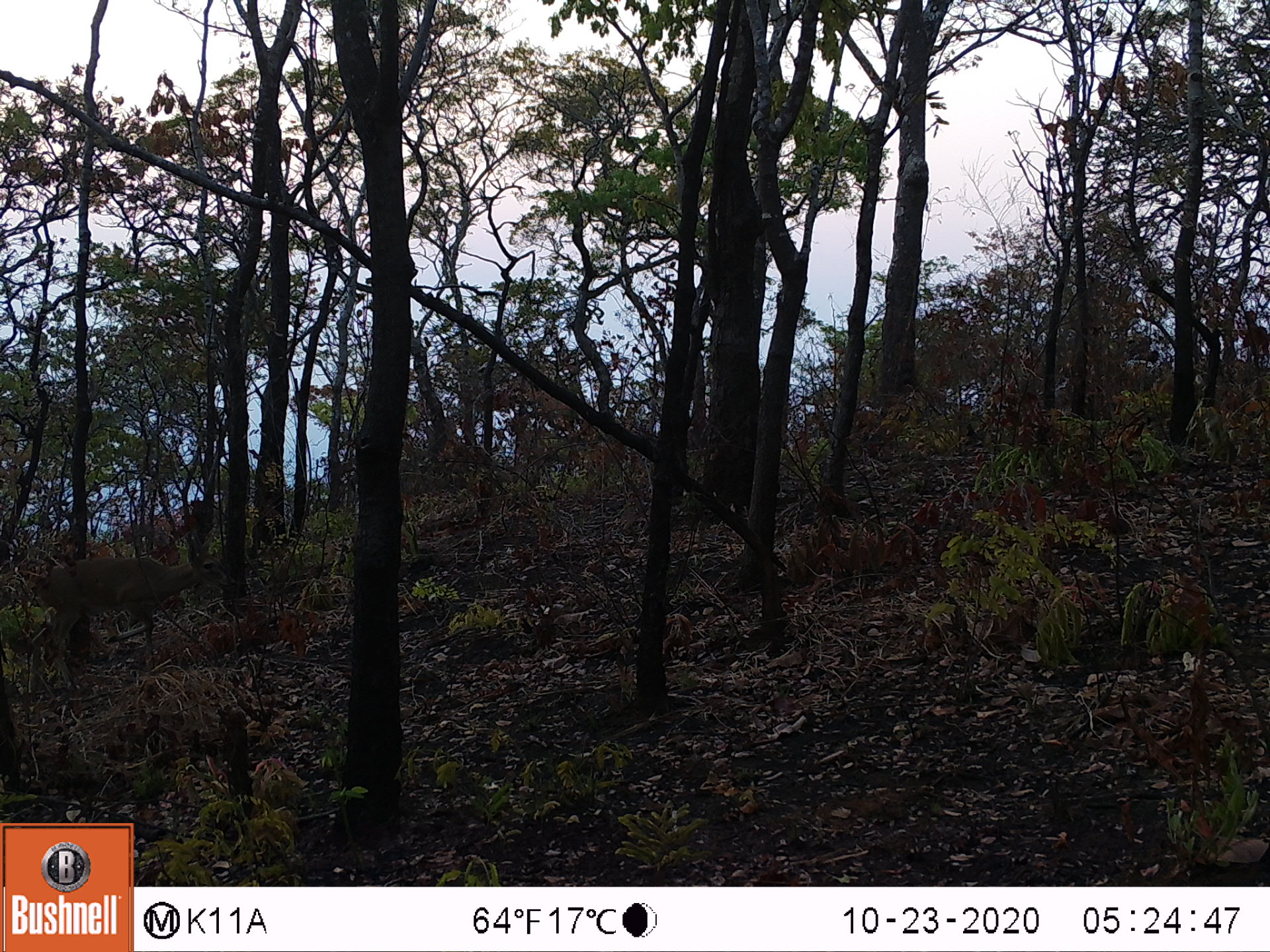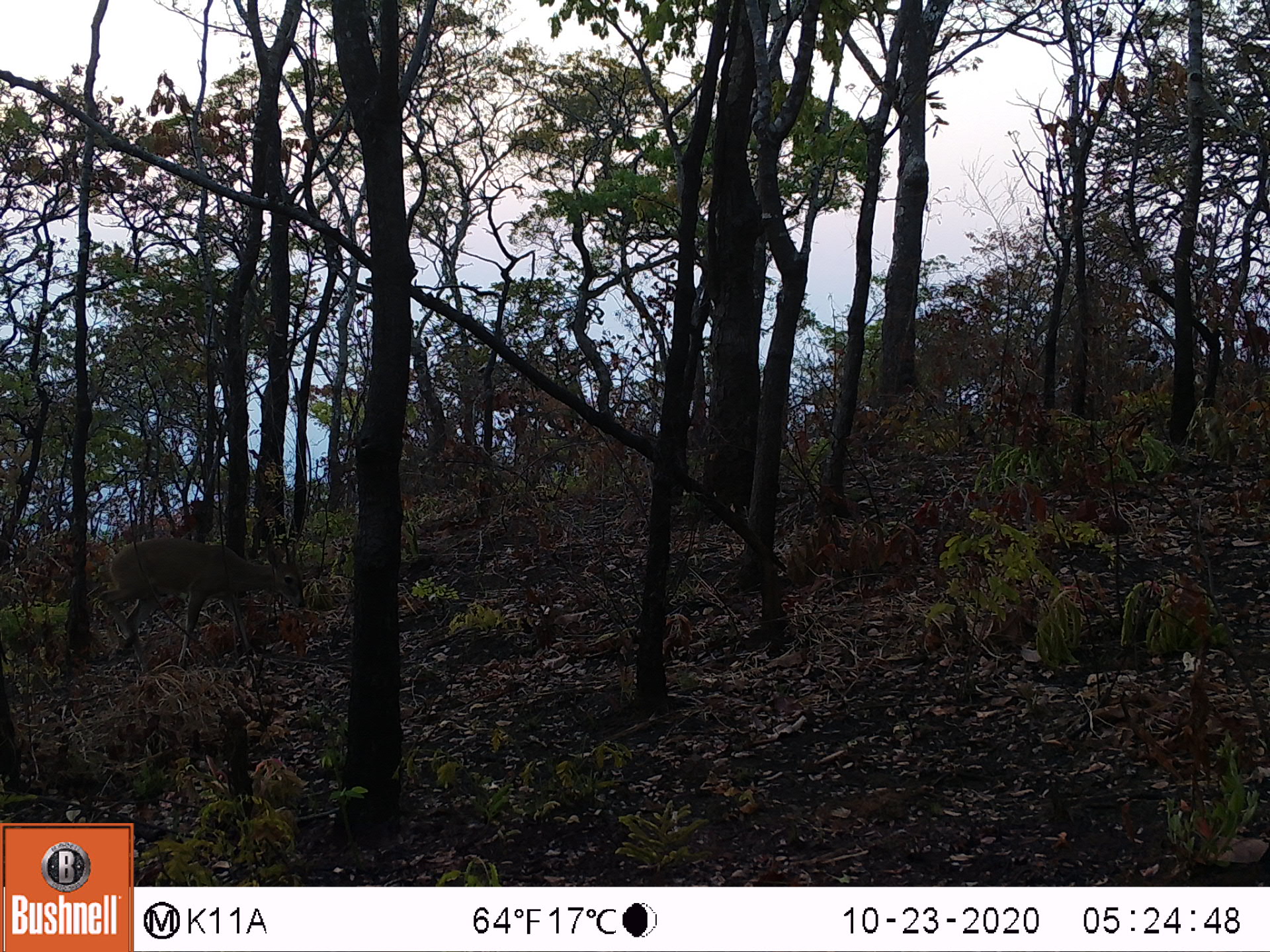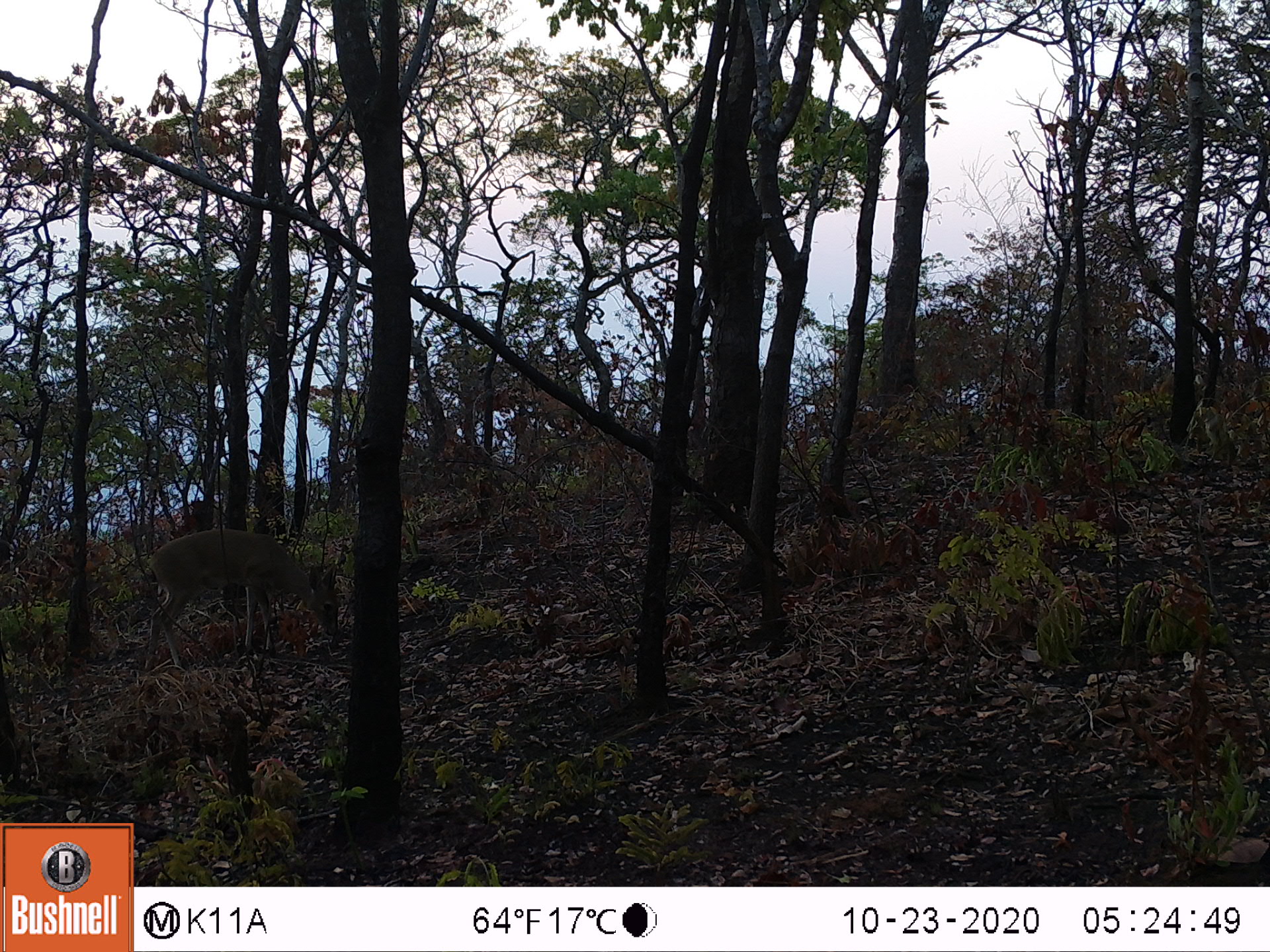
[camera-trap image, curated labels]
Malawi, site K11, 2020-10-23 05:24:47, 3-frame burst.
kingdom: Animalia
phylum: Chordata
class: Mammalia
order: Artiodactyla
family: Bovidae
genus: Sylvicapra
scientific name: Sylvicapra grimmia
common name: common duiker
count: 1